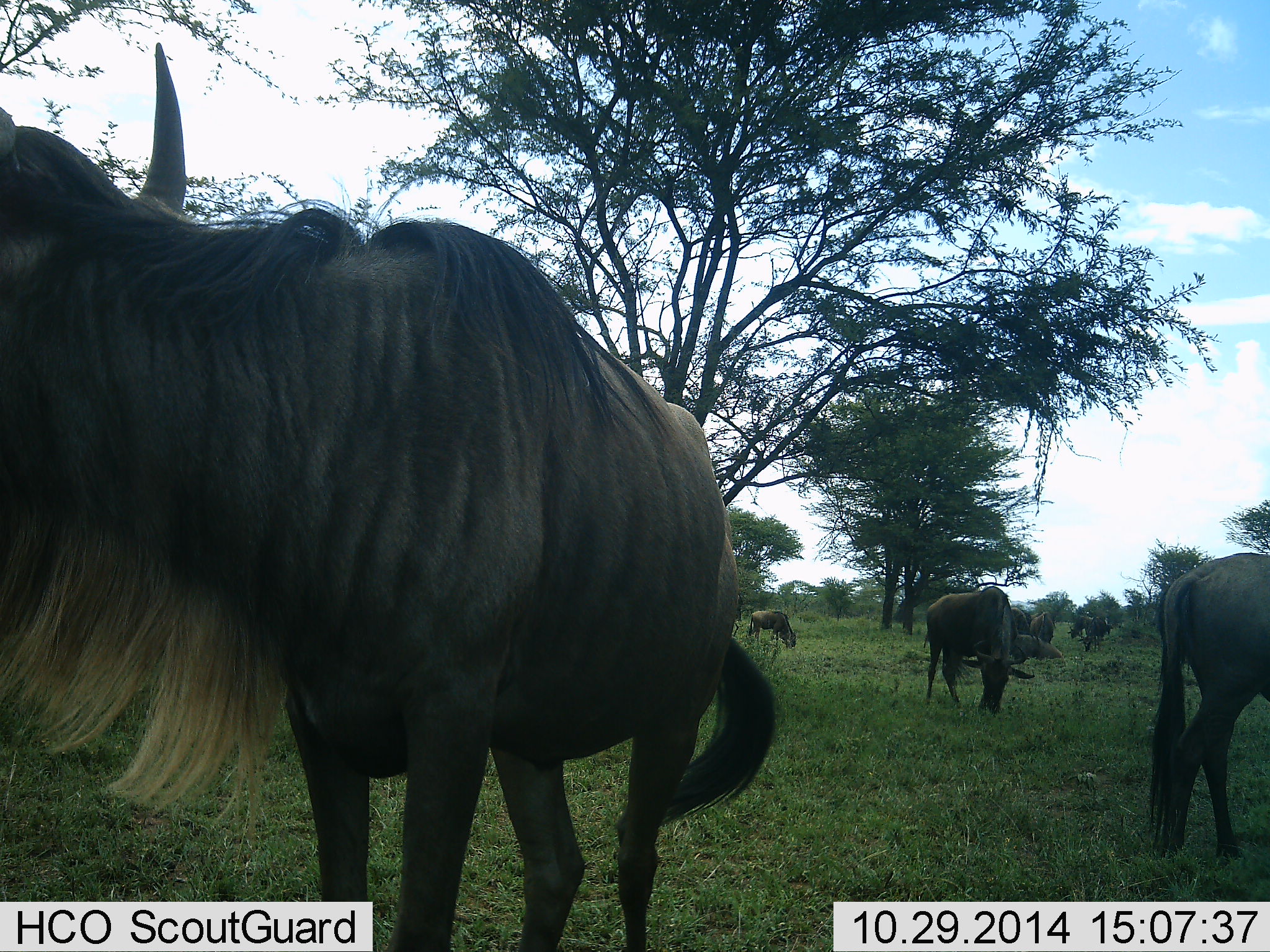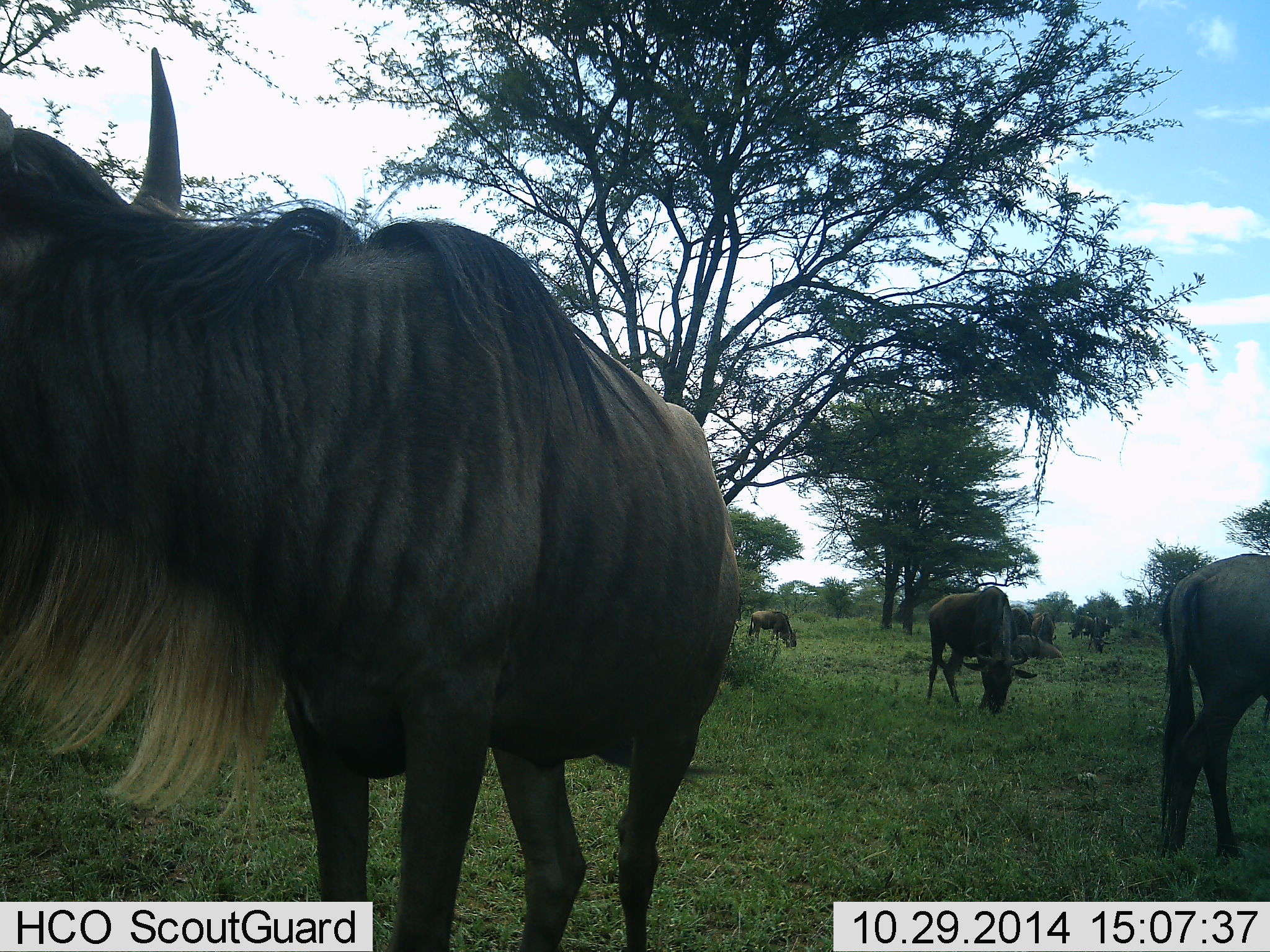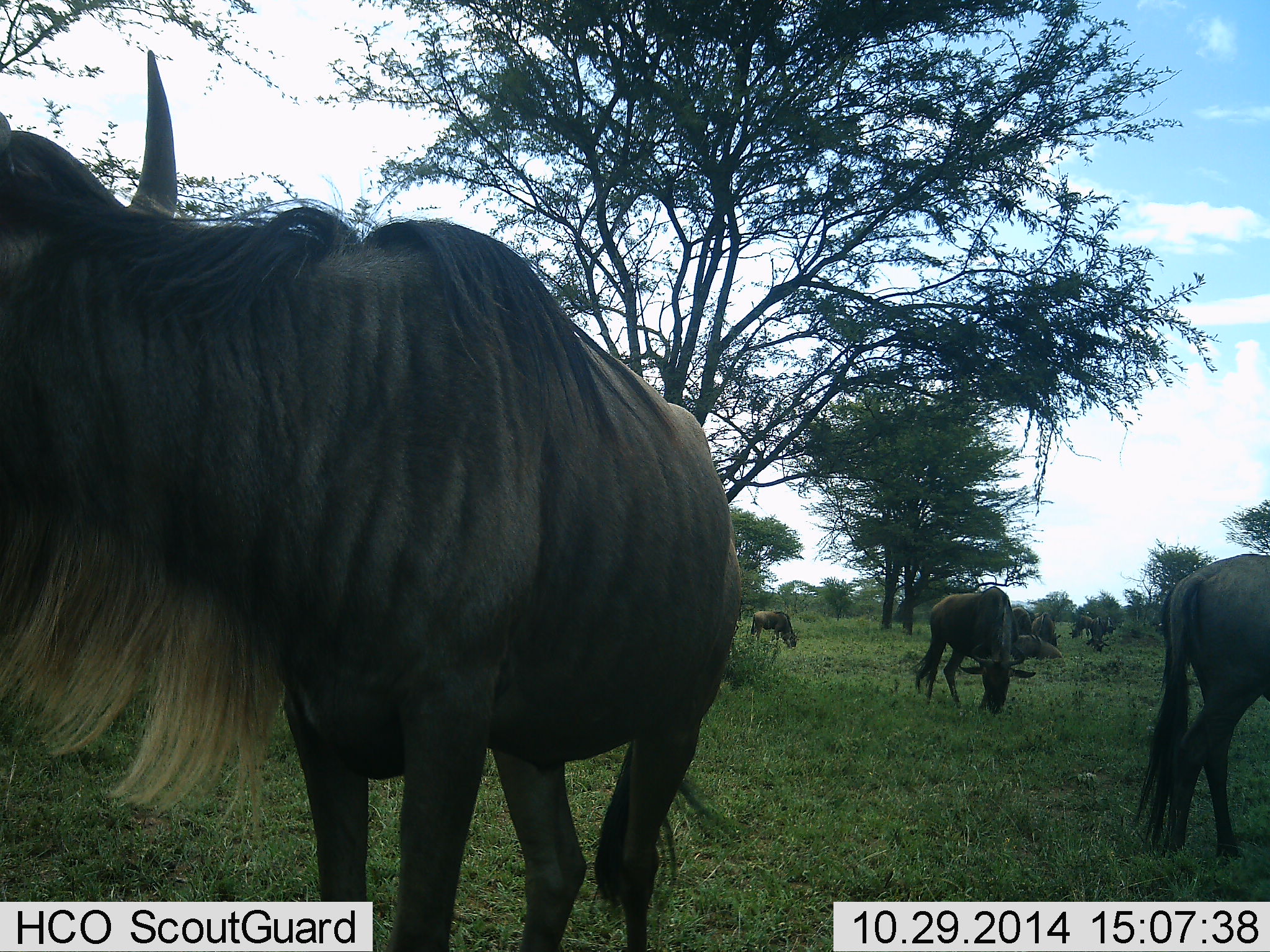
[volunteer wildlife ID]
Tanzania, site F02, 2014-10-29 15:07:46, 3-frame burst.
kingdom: Animalia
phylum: Chordata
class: Mammalia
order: Artiodactyla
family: Bovidae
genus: Connochaetes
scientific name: Connochaetes taurinus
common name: blue wildebeest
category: wildebeest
Wildebeest (blue wildebeest) (Connochaetes taurinus), count 9. Behavior (volunteer vote fractions): standing 60%, resting 20%, moving 30%, interacting 0%. Young present (vote fraction): 0%. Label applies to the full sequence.